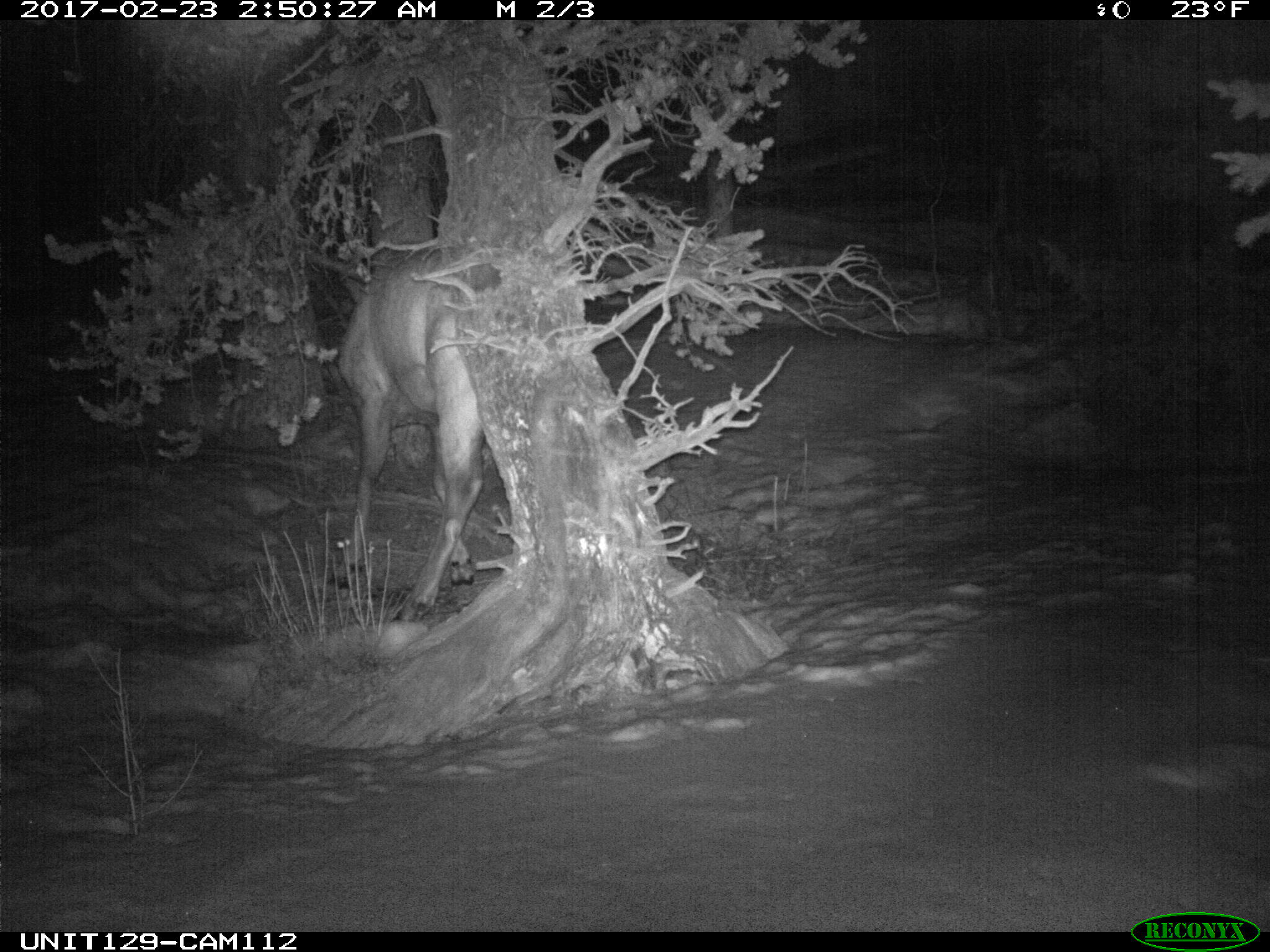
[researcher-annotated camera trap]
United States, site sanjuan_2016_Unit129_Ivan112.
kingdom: Animalia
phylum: Chordata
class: Mammalia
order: Artiodactyla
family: Cervidae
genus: Cervus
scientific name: Cervus elaphus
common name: red deer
Cervus elaphus (red deer).